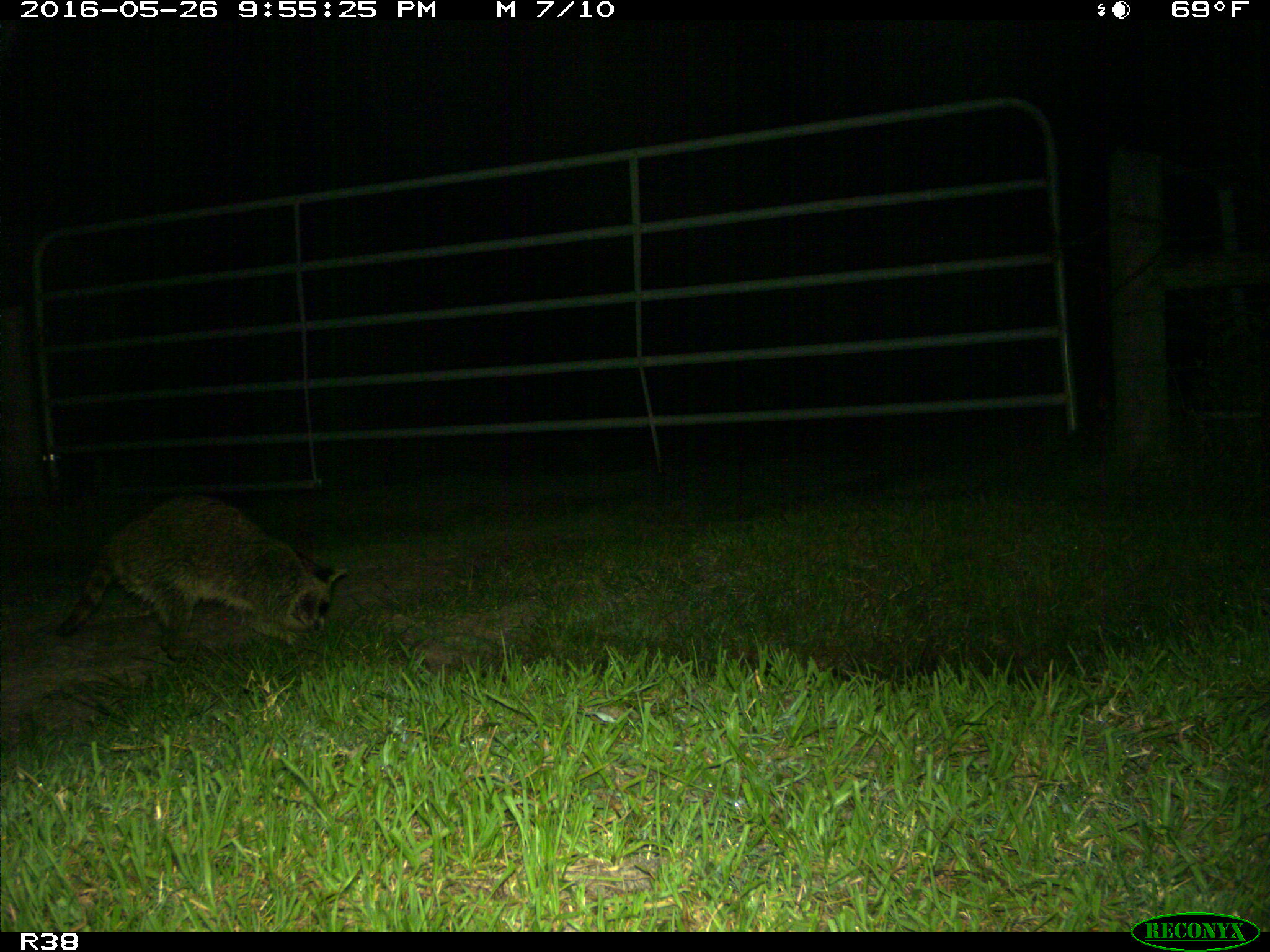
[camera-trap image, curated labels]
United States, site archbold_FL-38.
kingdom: Animalia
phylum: Chordata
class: Mammalia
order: Carnivora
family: Procyonidae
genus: Procyon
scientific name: Procyon lotor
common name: common raccoon